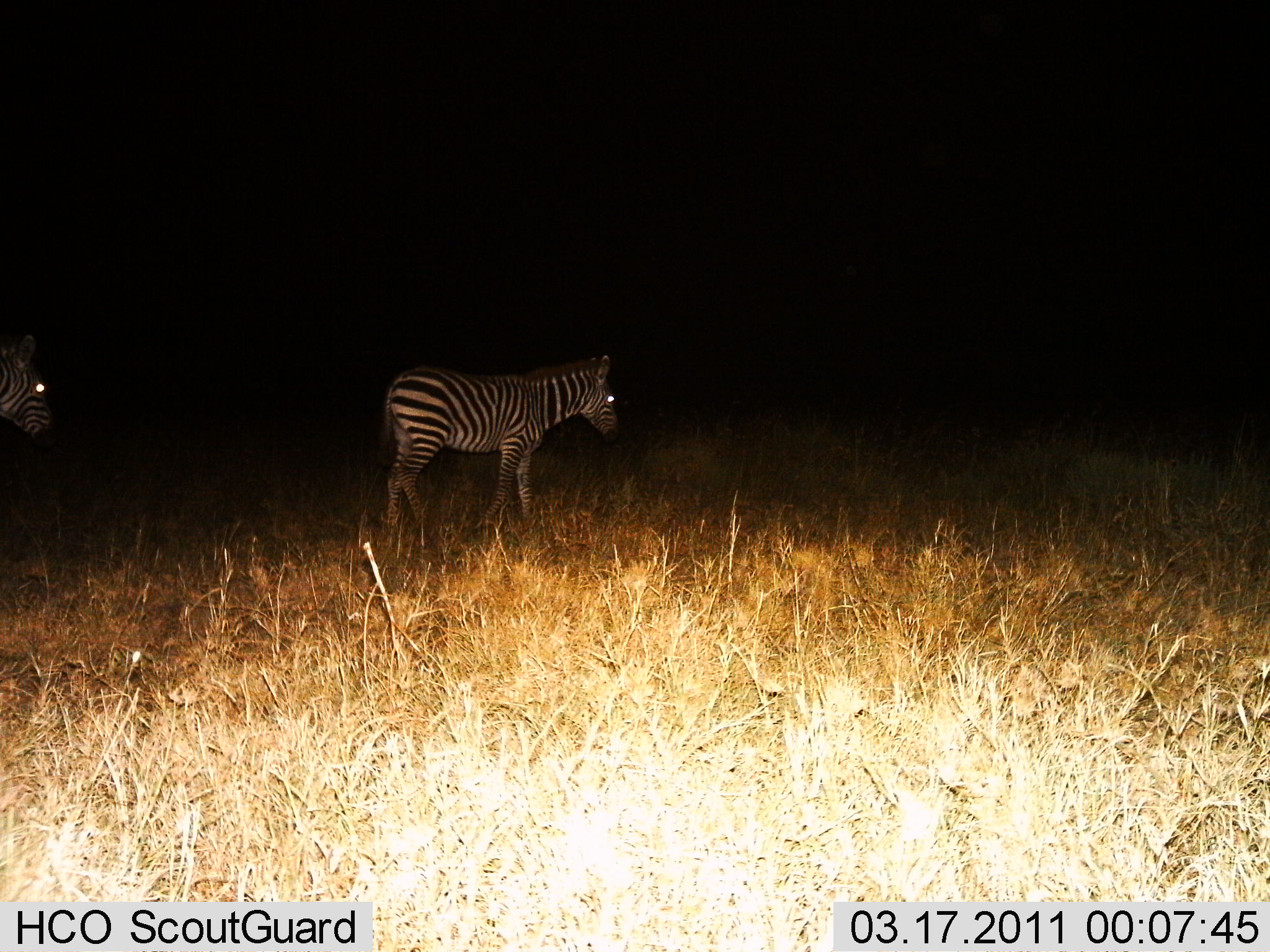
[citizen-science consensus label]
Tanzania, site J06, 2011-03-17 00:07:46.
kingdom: Animalia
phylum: Chordata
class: Mammalia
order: Perissodactyla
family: Equidae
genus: Equus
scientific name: Equus quagga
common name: plains zebra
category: zebra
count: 2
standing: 55%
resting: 0%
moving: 45%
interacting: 0%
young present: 9%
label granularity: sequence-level